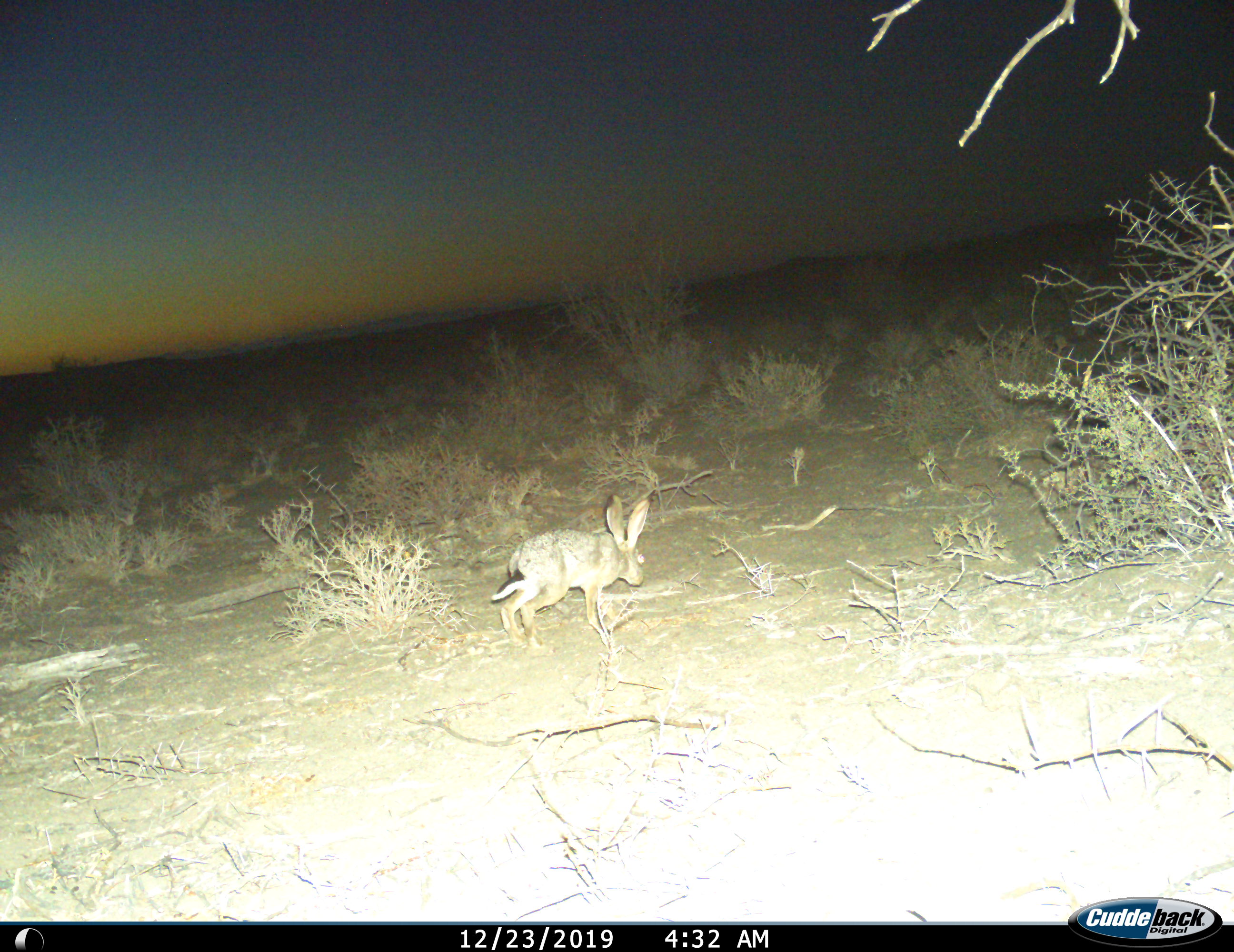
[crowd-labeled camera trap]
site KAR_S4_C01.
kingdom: Animalia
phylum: Chordata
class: Mammalia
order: Lagomorpha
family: Leporidae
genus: Lepus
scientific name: Lepus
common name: hare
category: hareunknown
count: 1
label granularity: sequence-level